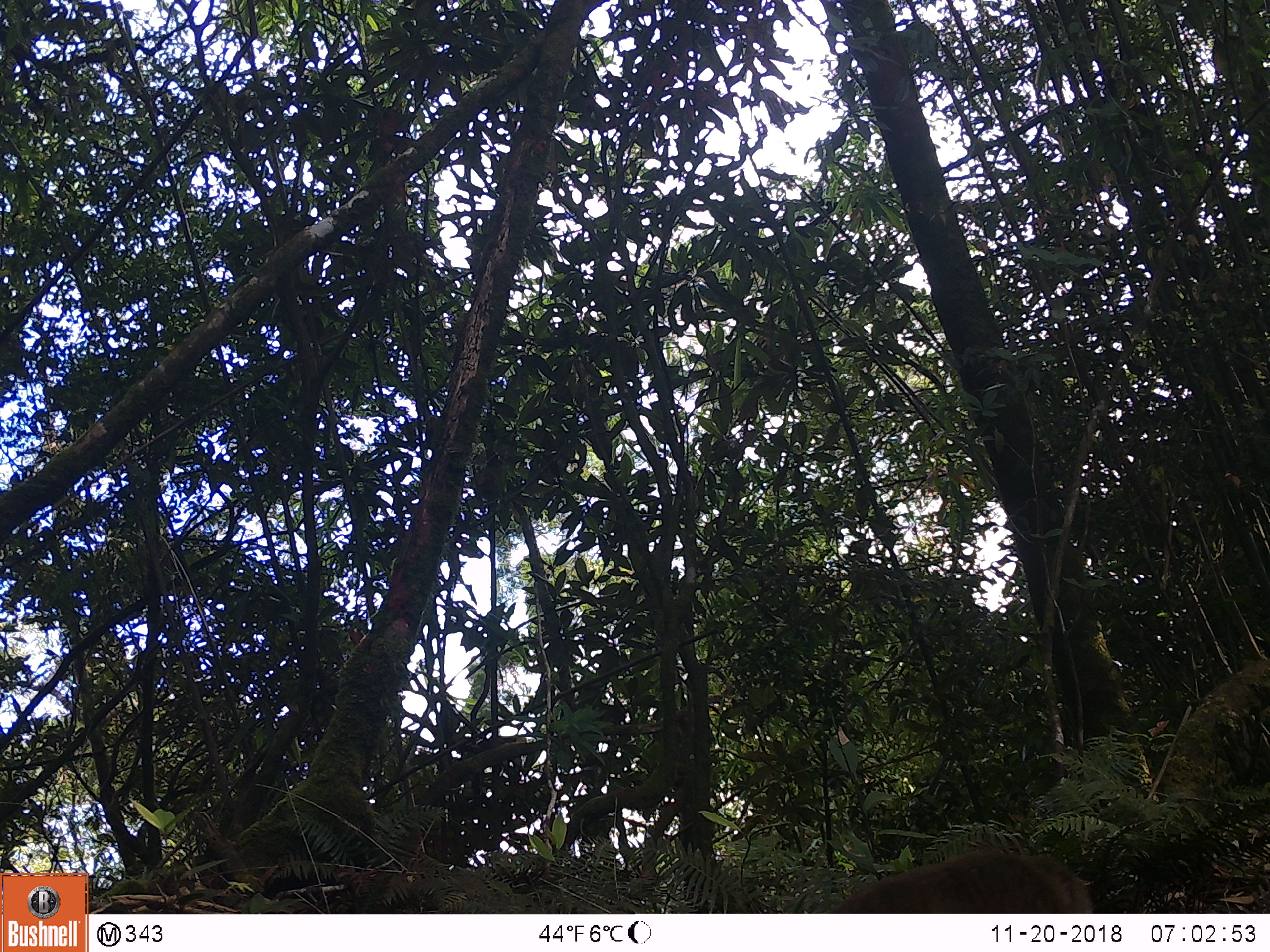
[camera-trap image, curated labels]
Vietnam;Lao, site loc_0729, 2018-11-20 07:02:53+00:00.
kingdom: Animalia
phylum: Chordata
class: Mammalia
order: Primates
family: Cercopithecidae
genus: Macaca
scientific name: Macaca arctoides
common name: stump-tailed macaque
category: stump tailed macaque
Stump tailed macaque (stump-tailed macaque) (Macaca arctoides). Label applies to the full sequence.